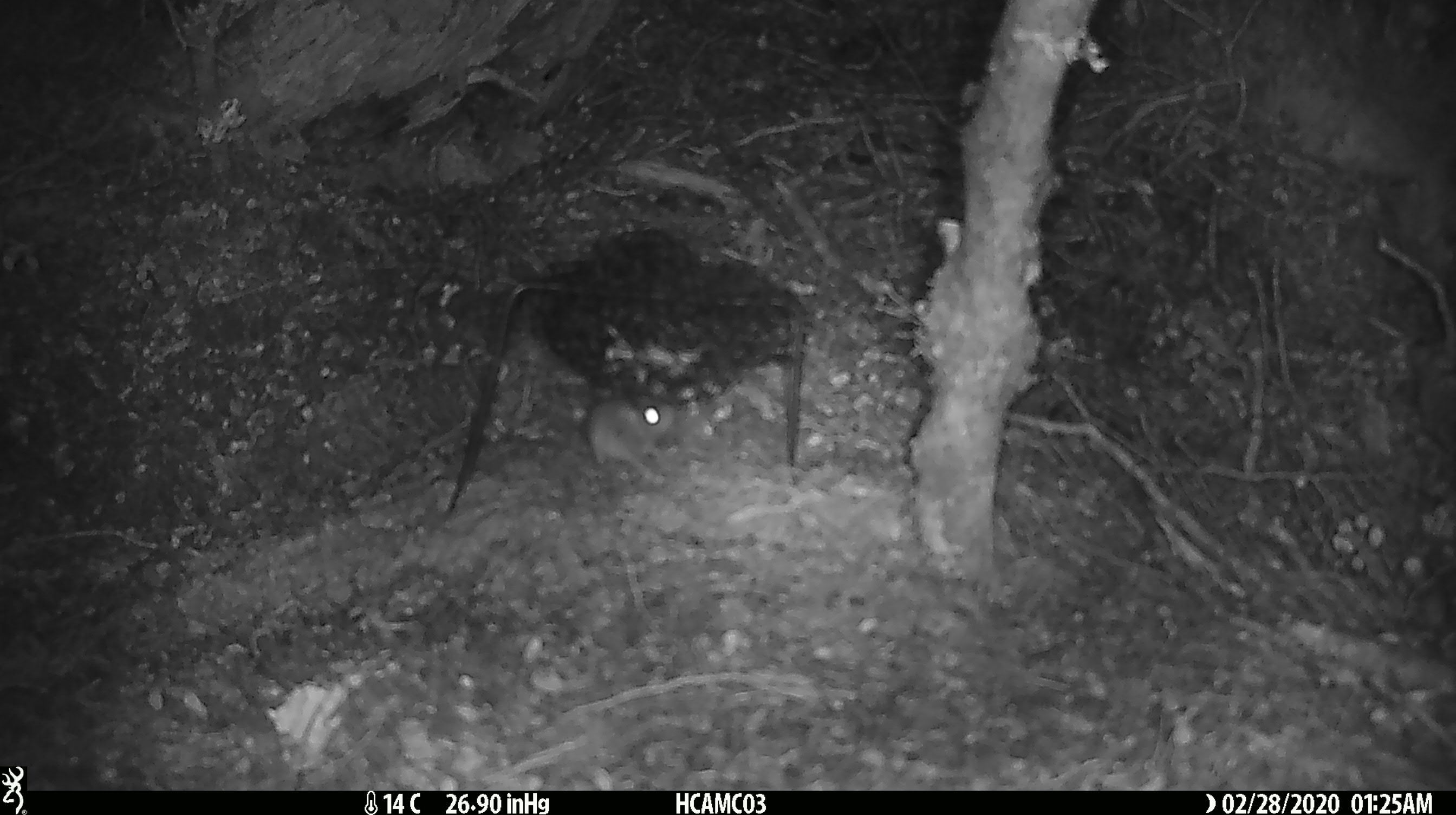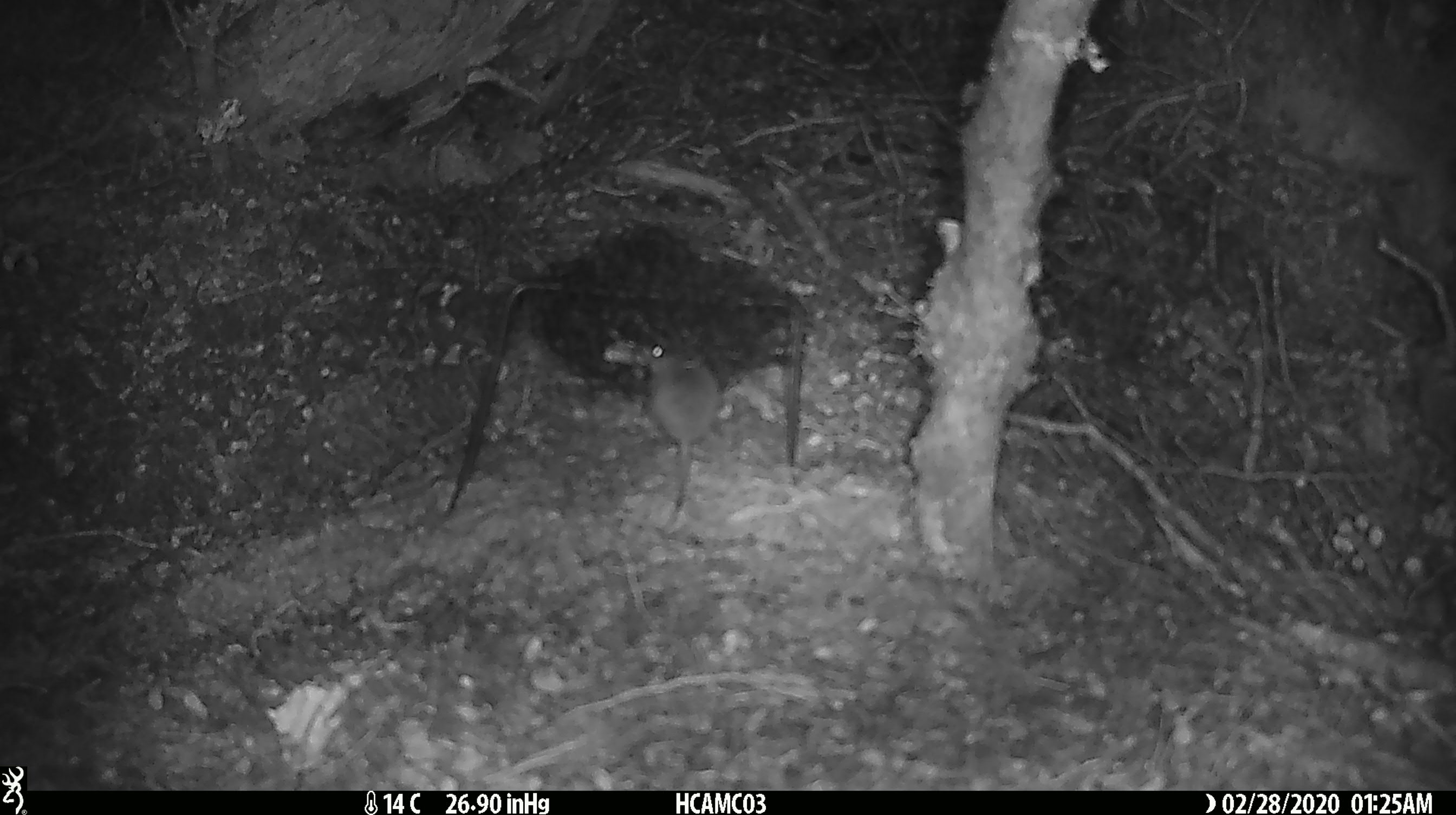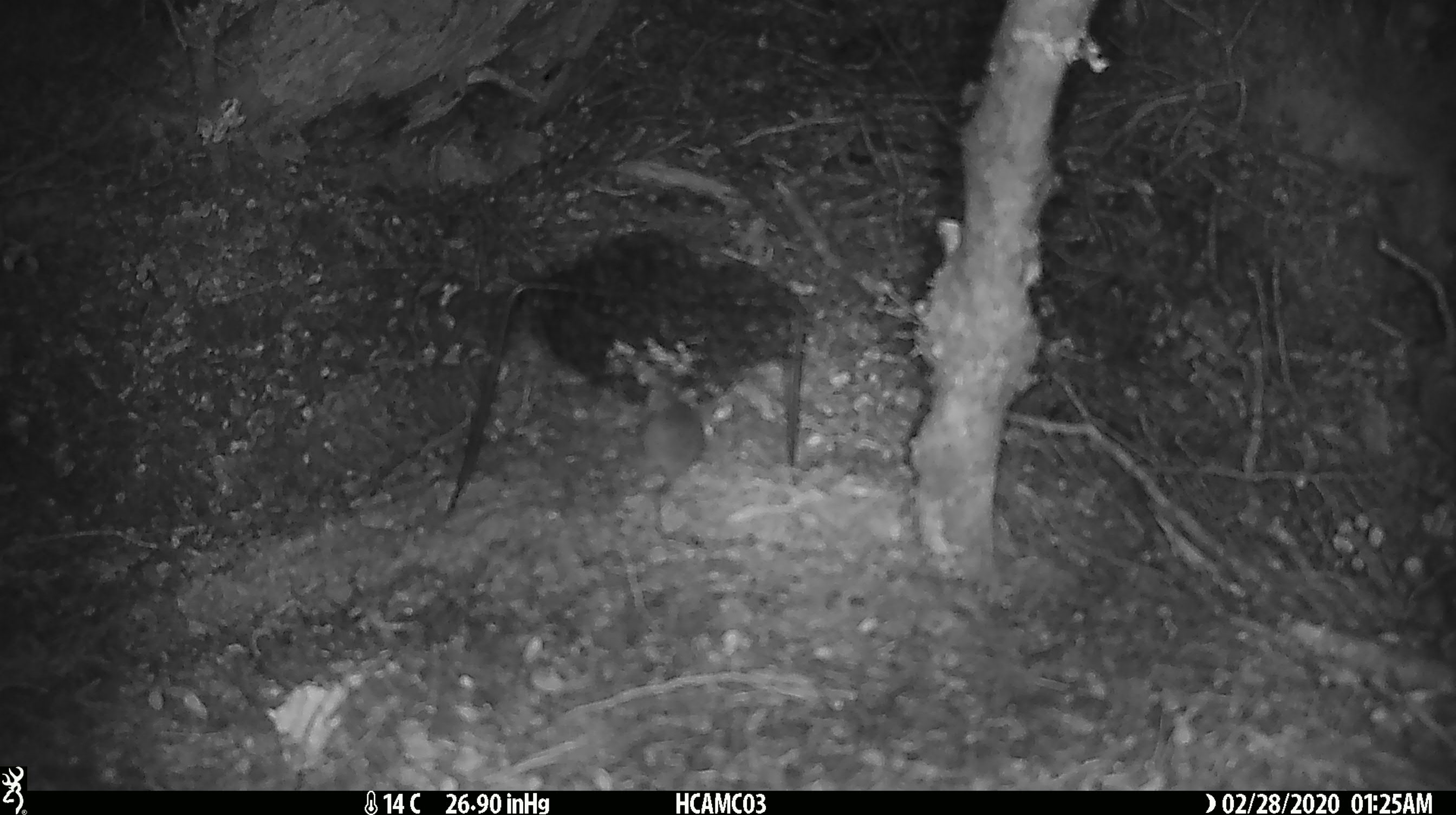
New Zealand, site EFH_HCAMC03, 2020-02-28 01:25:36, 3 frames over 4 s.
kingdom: Animalia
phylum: Chordata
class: Mammalia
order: Rodentia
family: Muridae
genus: Mus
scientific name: Mus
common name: mouse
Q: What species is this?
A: Mouse (Mus).